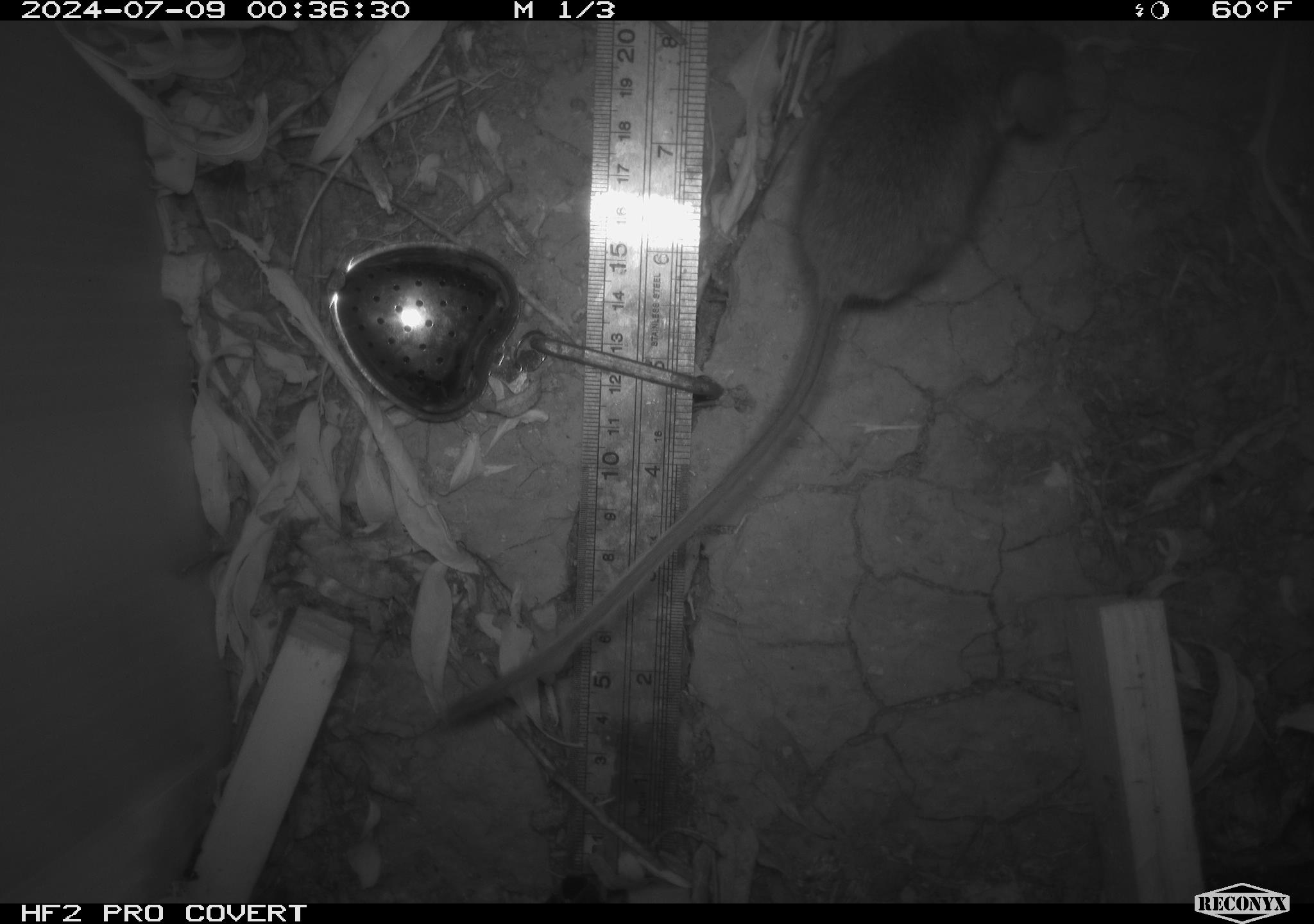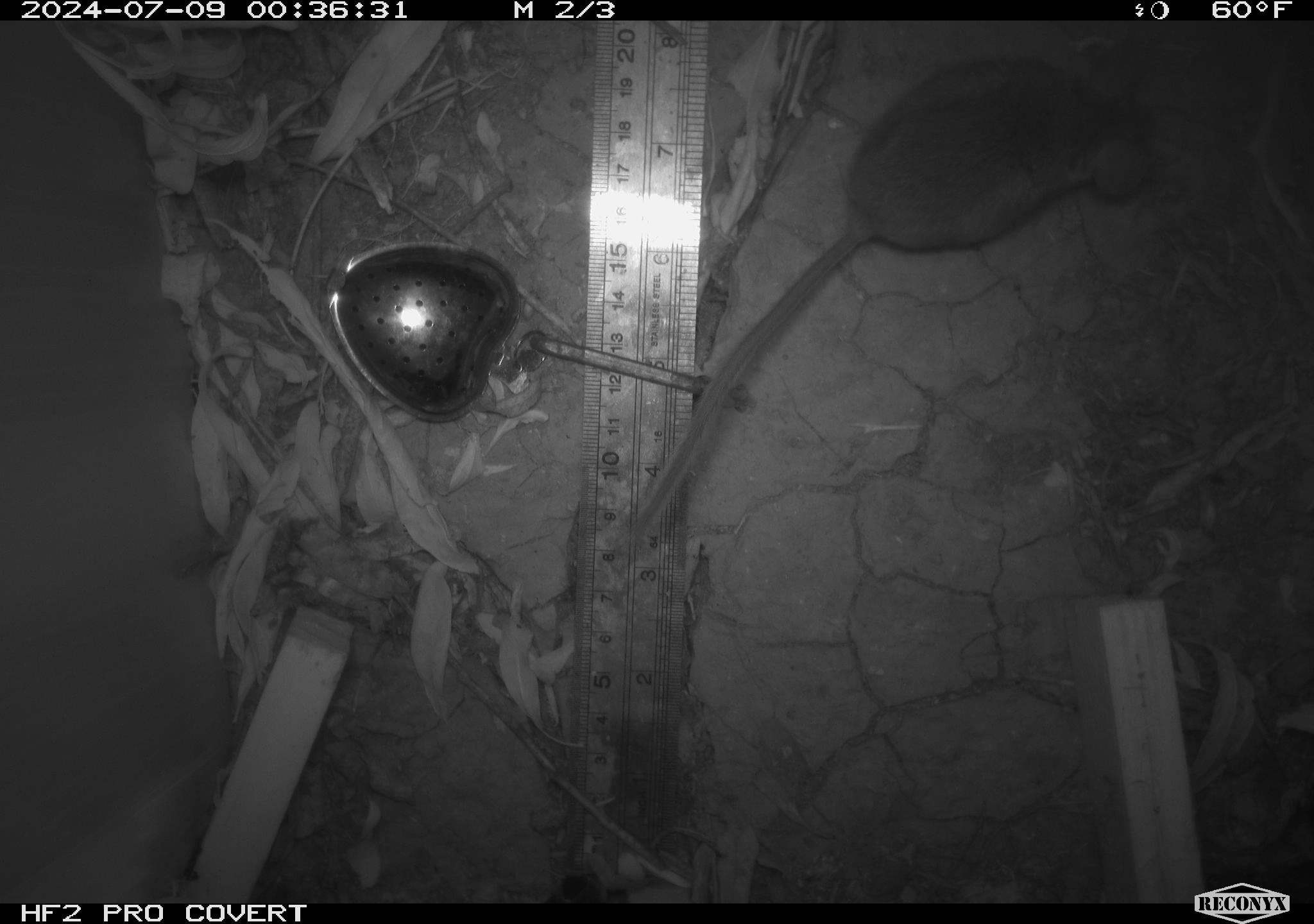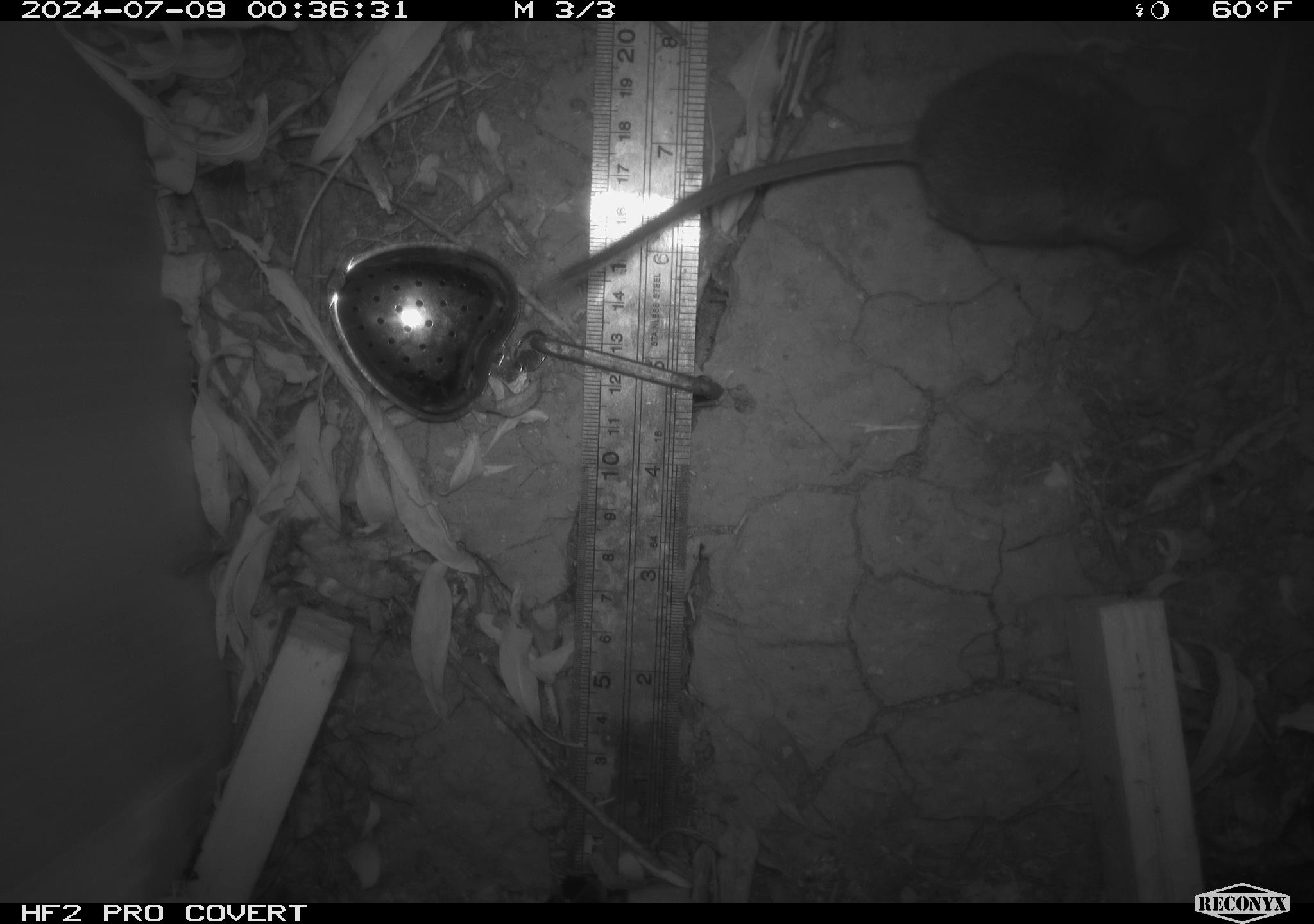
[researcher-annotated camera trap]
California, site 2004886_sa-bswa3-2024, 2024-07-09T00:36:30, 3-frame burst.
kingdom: Animalia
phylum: Chordata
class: Mammalia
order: Rodentia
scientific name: Rodentia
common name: mouse species